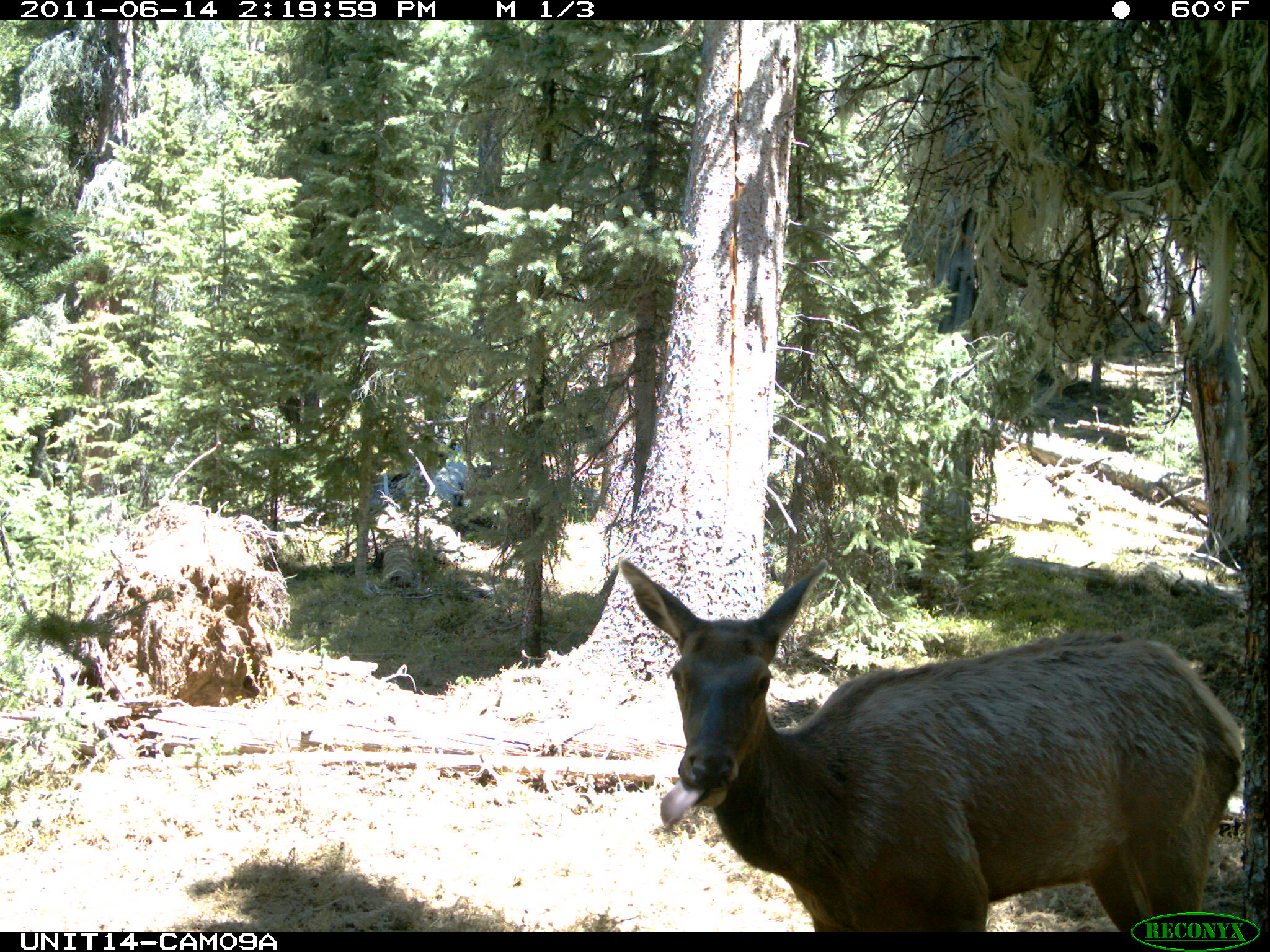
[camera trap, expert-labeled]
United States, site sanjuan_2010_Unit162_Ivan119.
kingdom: Animalia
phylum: Chordata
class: Mammalia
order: Artiodactyla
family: Cervidae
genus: Cervus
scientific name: Cervus elaphus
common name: red deer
Cervus elaphus (red deer).